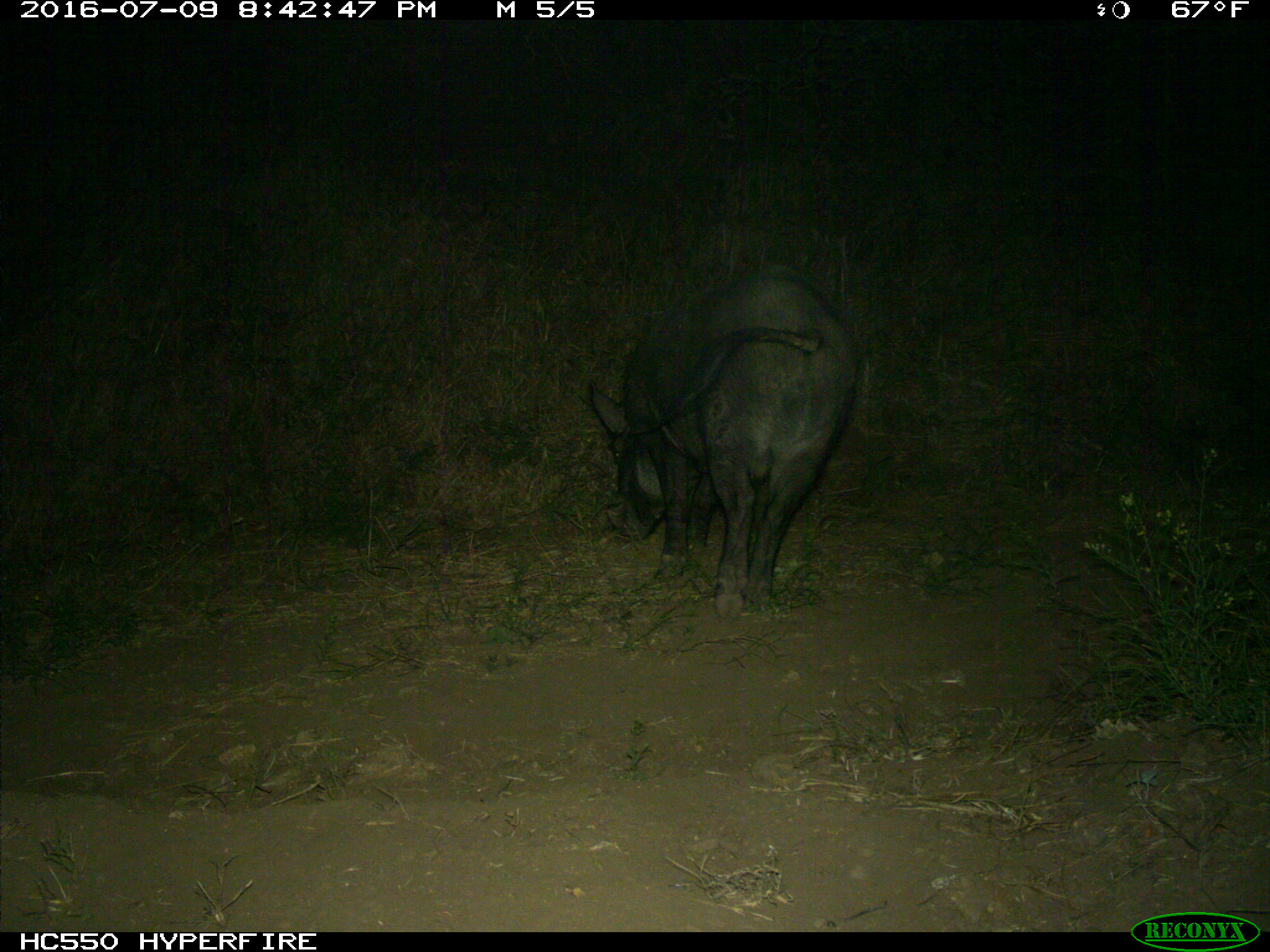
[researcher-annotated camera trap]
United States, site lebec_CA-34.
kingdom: Animalia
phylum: Chordata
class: Mammalia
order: Artiodactyla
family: Suidae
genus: Sus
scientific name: Sus scrofa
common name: wild boar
Sus scrofa (wild boar).